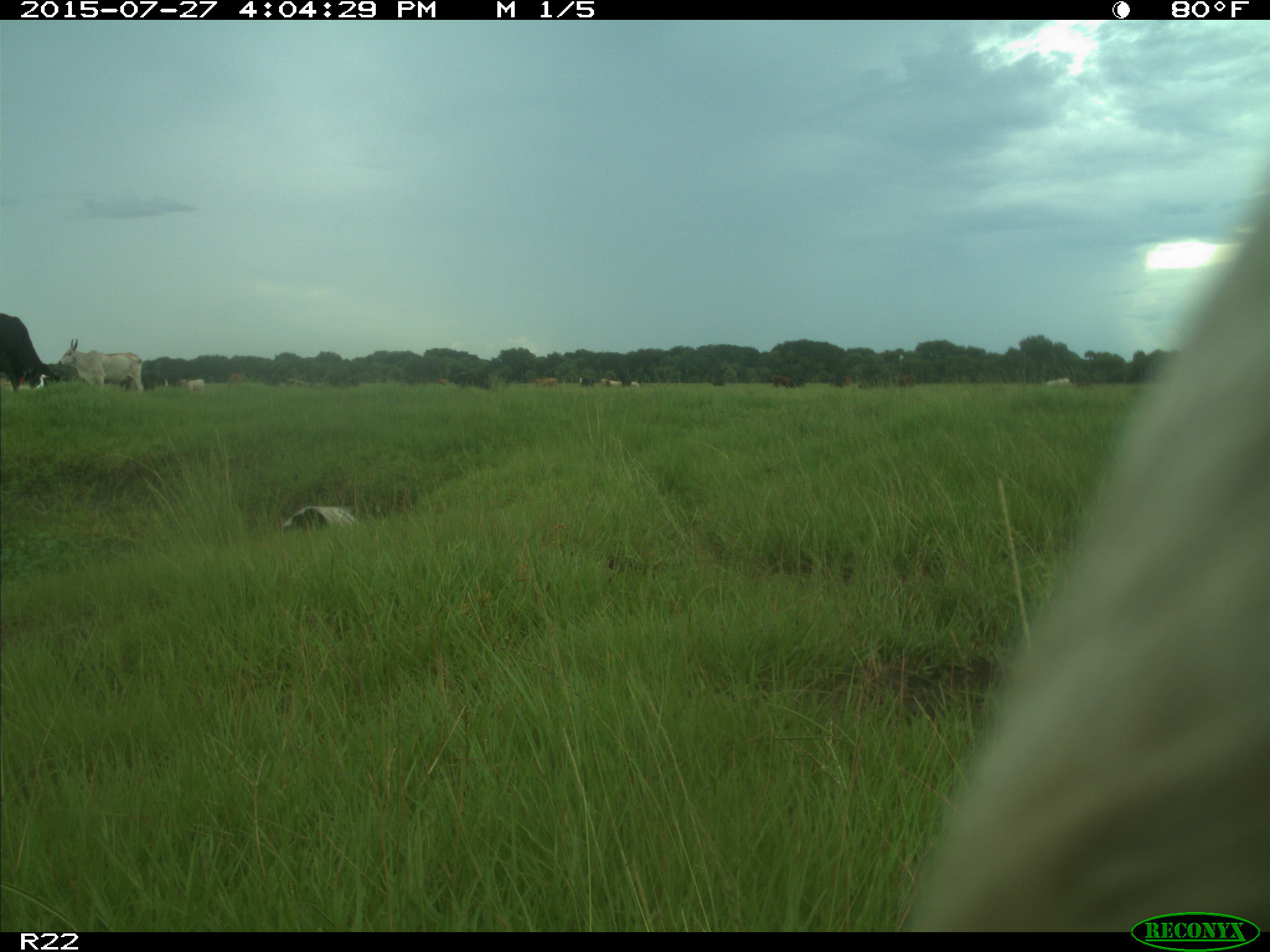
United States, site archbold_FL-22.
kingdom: Animalia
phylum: Chordata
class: Mammalia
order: Artiodactyla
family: Bovidae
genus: Bos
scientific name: Bos taurus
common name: domestic cow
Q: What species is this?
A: Bos taurus (domestic cow).